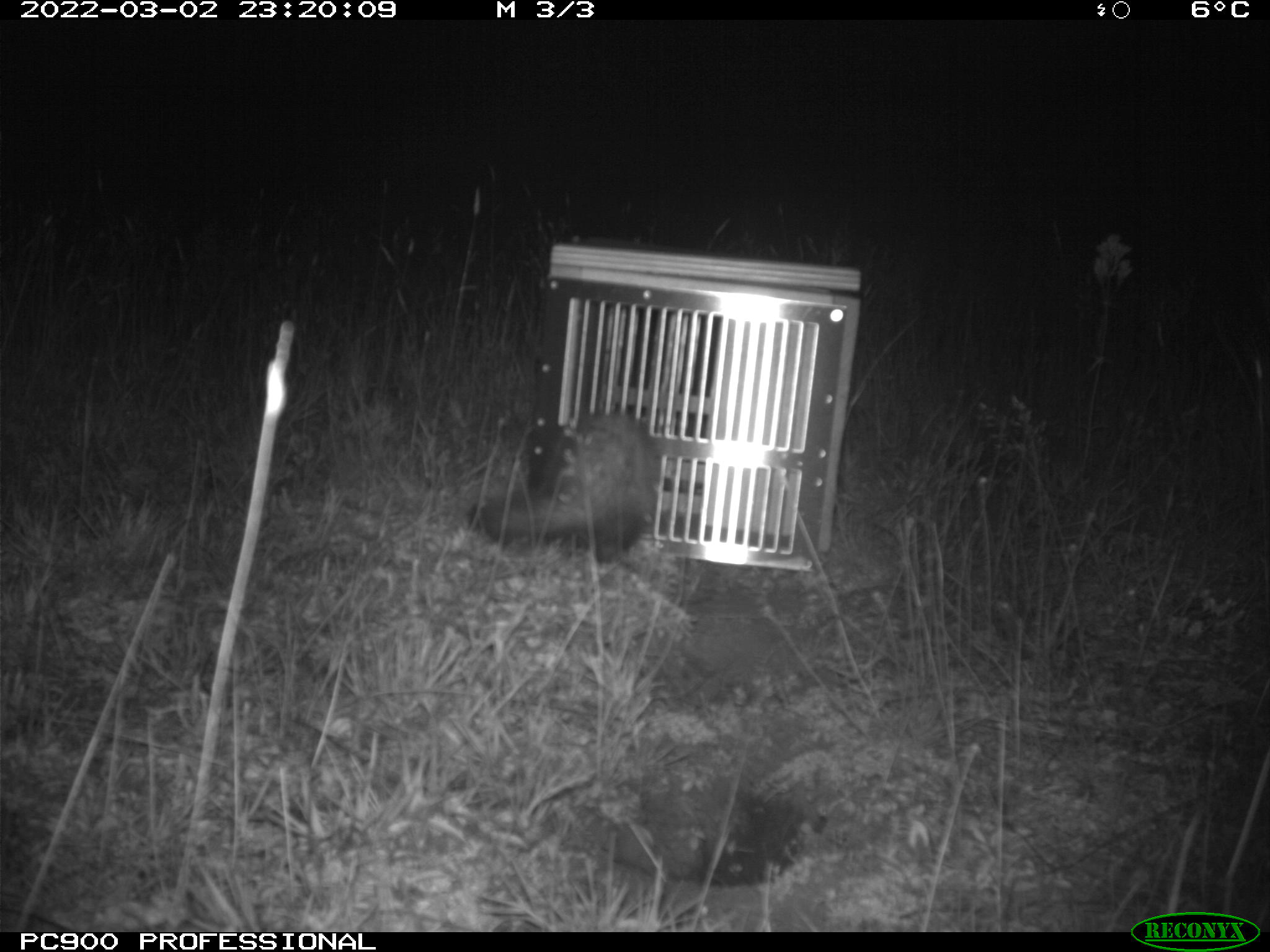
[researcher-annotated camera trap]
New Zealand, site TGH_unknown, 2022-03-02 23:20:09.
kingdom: Animalia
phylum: Chordata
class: Mammalia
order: Carnivora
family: Mustelidae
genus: Mustela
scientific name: Mustela furo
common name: ferret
Ferret (Mustela furo).